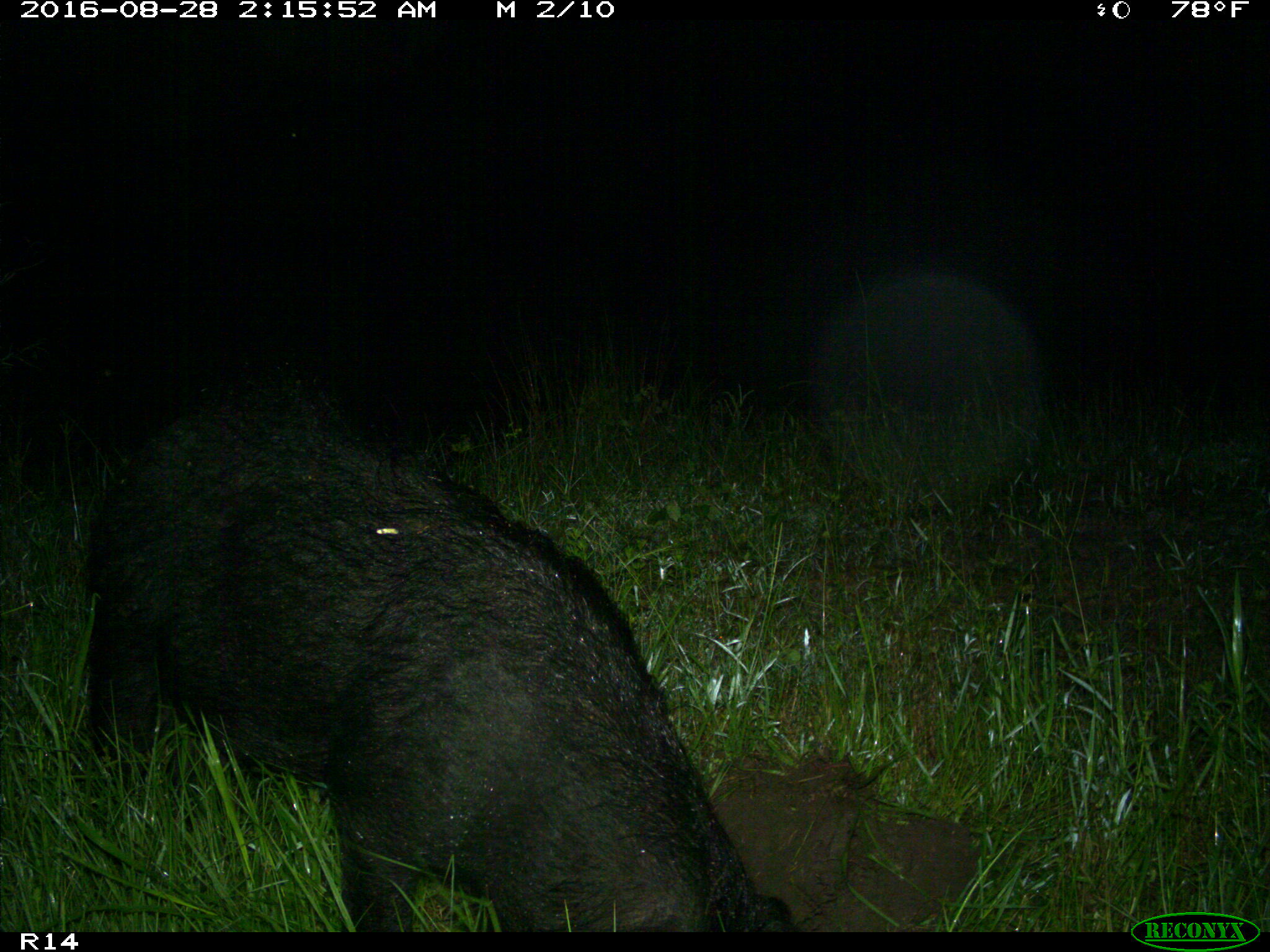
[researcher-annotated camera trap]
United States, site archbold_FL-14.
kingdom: Animalia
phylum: Chordata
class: Mammalia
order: Artiodactyla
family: Suidae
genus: Sus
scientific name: Sus scrofa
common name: wild boar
Sus scrofa (wild boar).